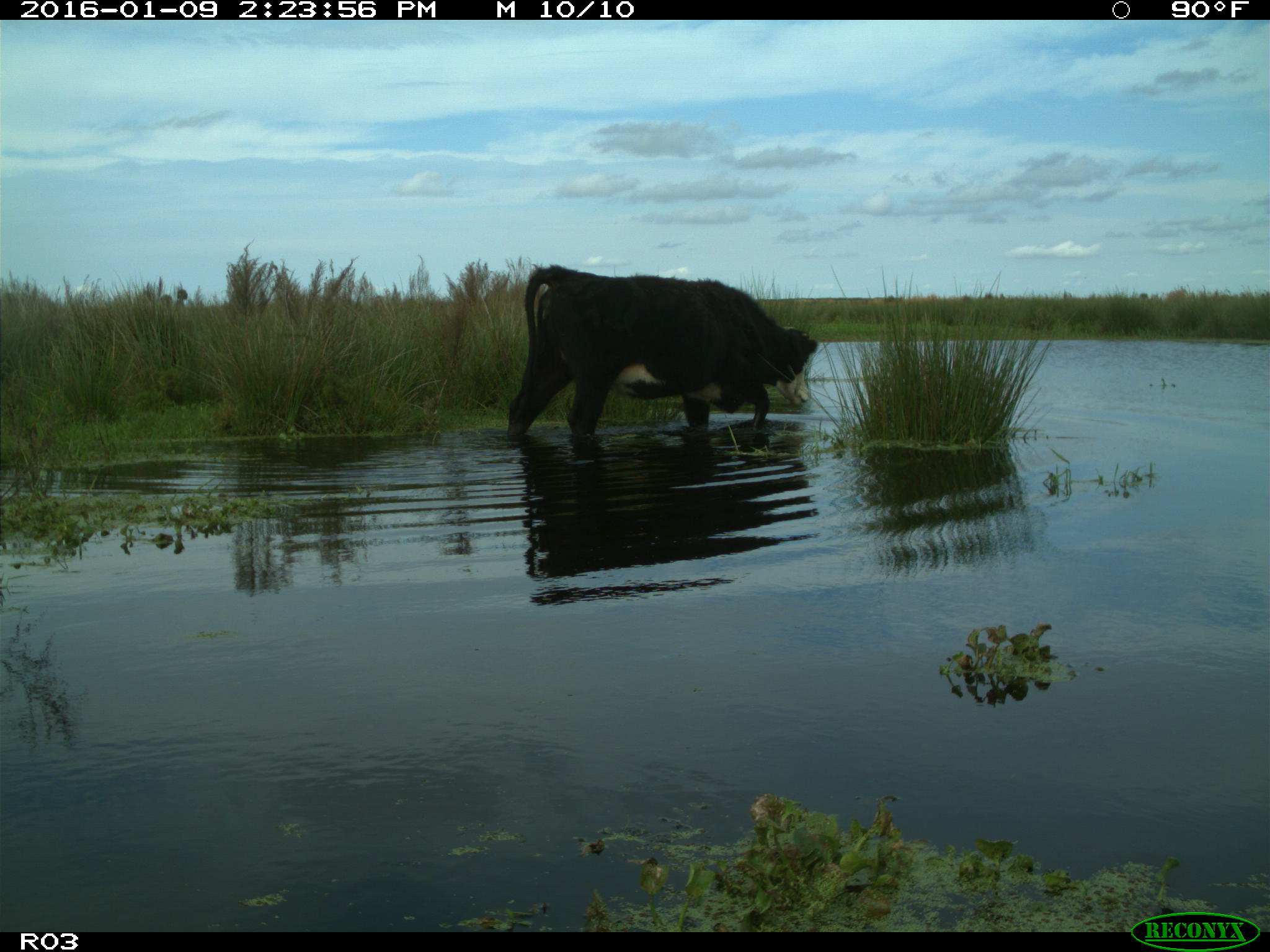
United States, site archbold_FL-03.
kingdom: Animalia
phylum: Chordata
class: Mammalia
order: Artiodactyla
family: Bovidae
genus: Bos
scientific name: Bos taurus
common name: domestic cow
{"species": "Bos taurus (domestic cow)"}